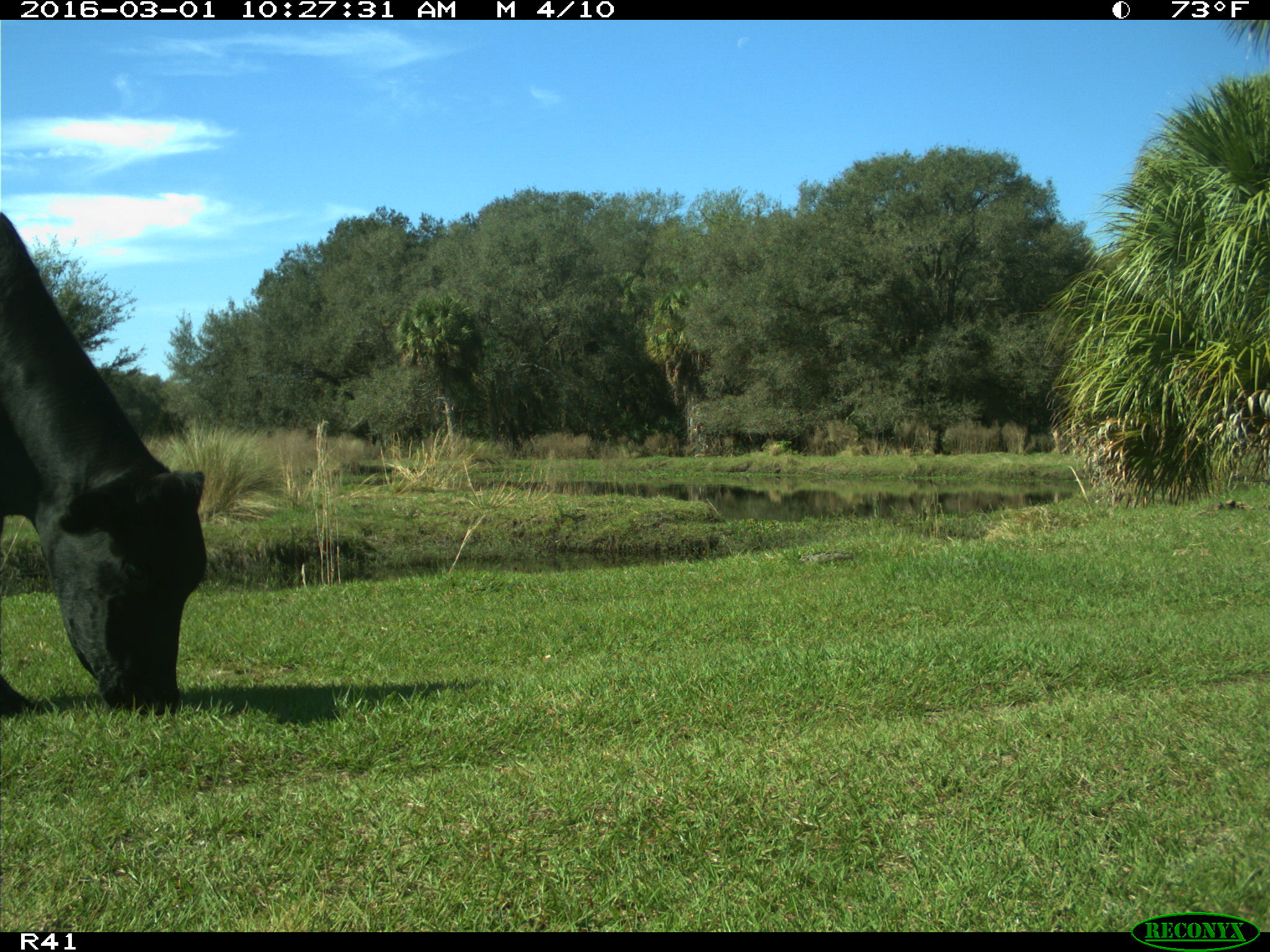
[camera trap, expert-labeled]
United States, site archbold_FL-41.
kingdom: Animalia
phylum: Chordata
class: Mammalia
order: Artiodactyla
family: Bovidae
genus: Bos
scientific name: Bos taurus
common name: domestic cow